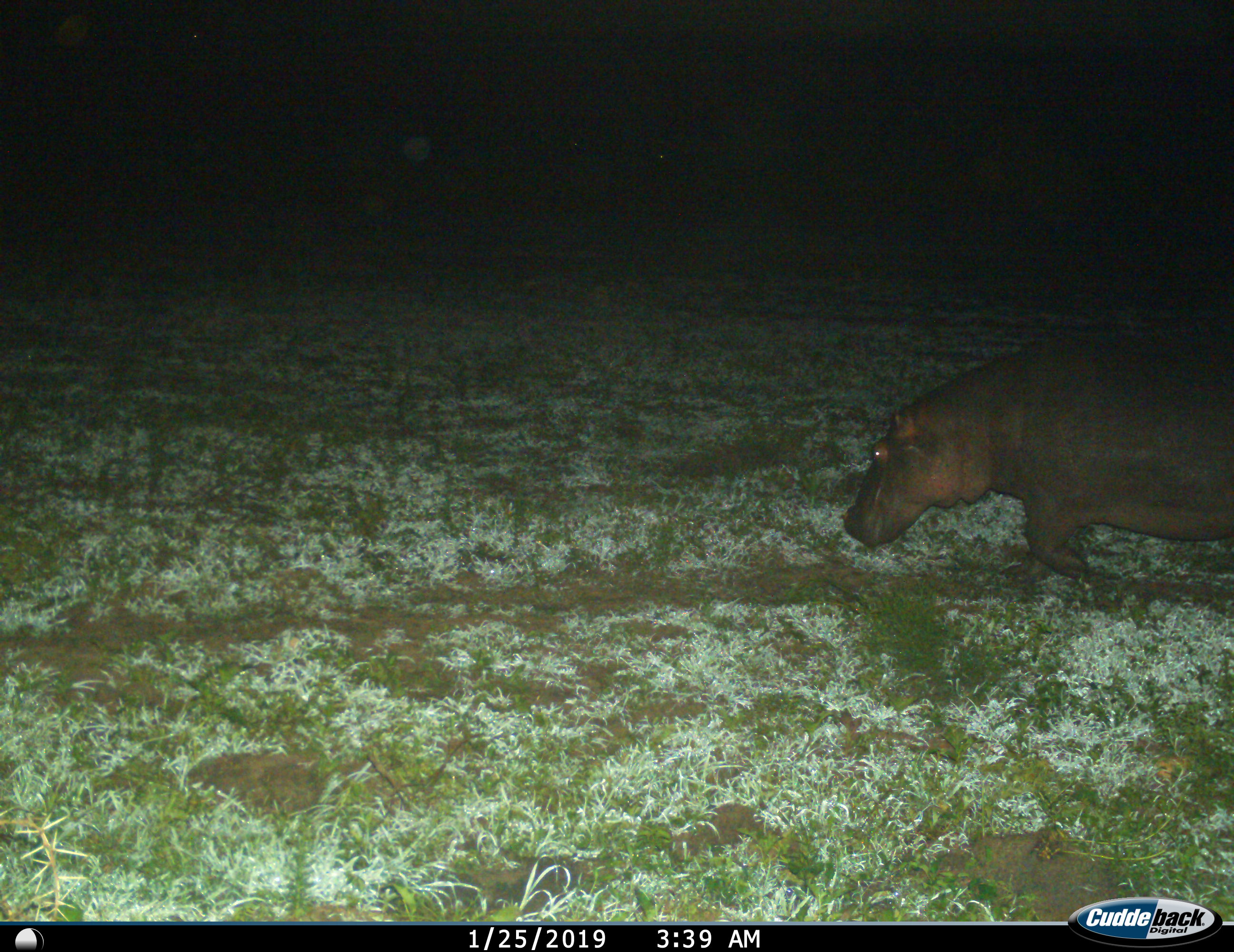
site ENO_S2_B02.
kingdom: Animalia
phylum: Chordata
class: Mammalia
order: Artiodactyla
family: Hippopotamidae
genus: Hippopotamus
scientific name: Hippopotamus amphibius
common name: hippopotamus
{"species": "hippopotamus (Hippopotamus amphibius)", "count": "1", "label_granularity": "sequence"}